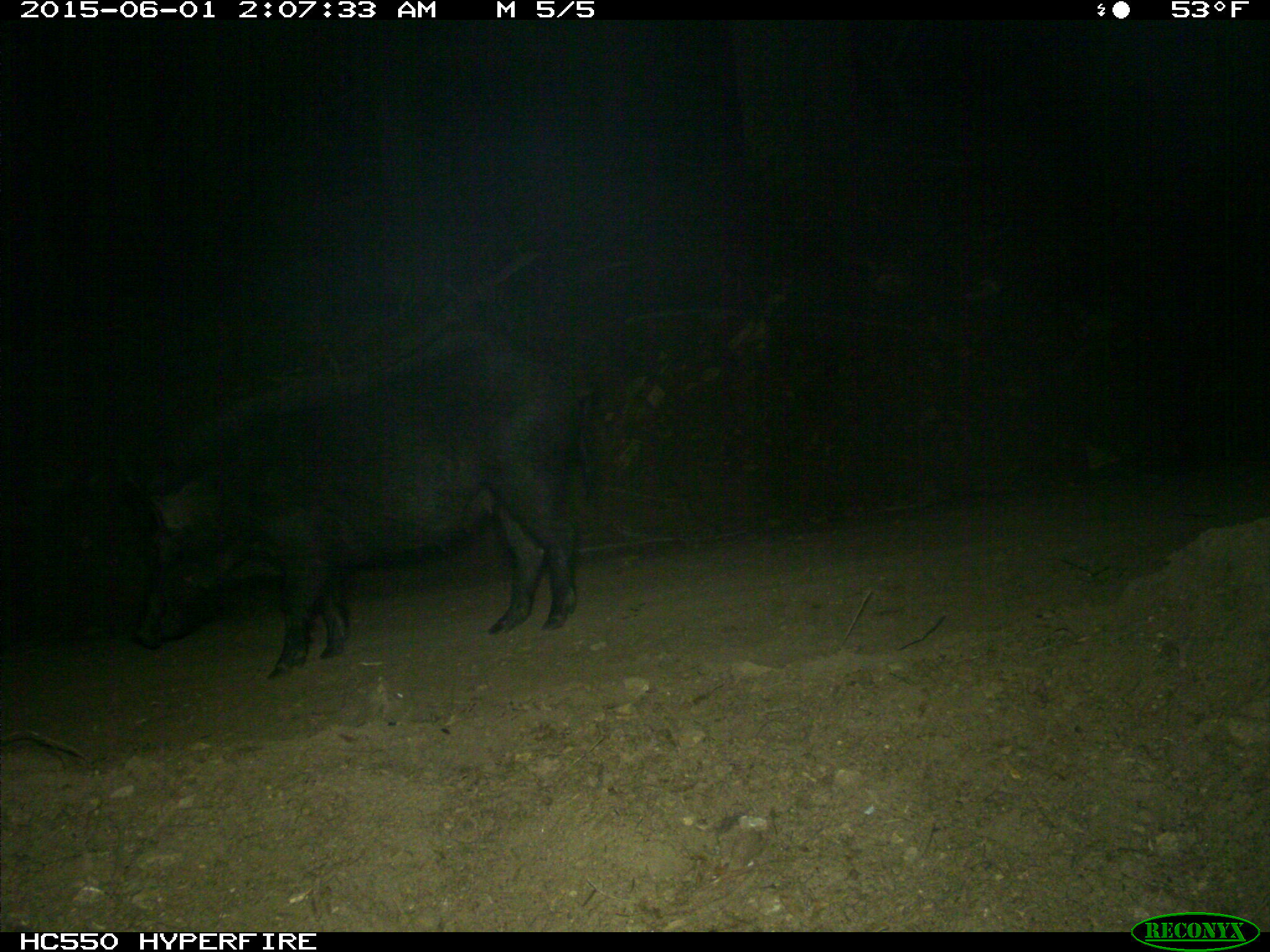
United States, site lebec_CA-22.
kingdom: Animalia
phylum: Chordata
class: Mammalia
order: Artiodactyla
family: Suidae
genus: Sus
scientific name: Sus scrofa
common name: wild boar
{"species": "Sus scrofa (wild boar)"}